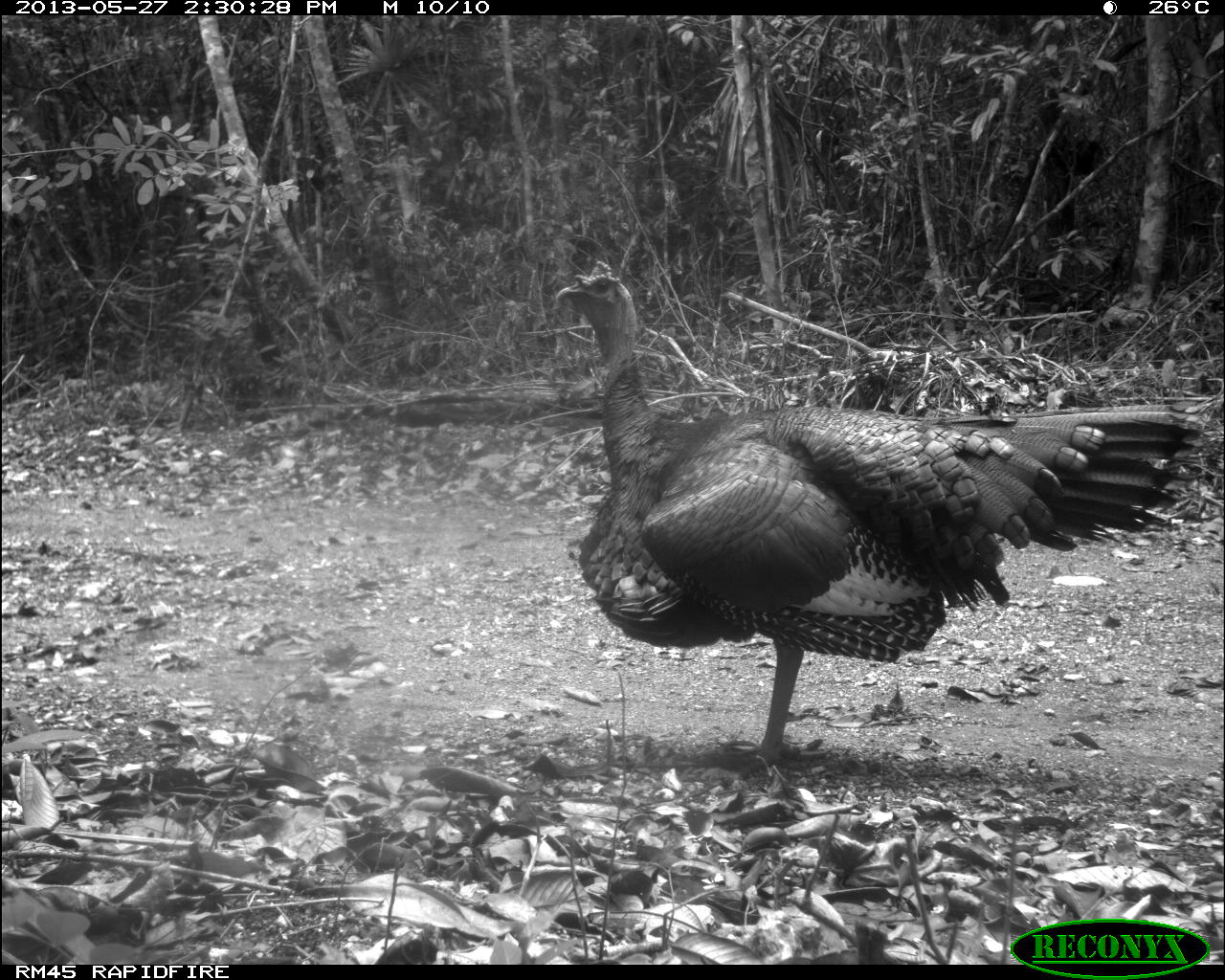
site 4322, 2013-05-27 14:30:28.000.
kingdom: Animalia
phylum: Chordata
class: Aves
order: Galliformes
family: Phasianidae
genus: Meleagris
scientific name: Meleagris ocellata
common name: ocellated turkey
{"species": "Meleagris ocellata (ocellated turkey)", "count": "1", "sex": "male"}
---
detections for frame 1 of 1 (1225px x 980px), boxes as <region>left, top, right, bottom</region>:
meleagris ocellata: <region>552, 252, 1201, 767</region>